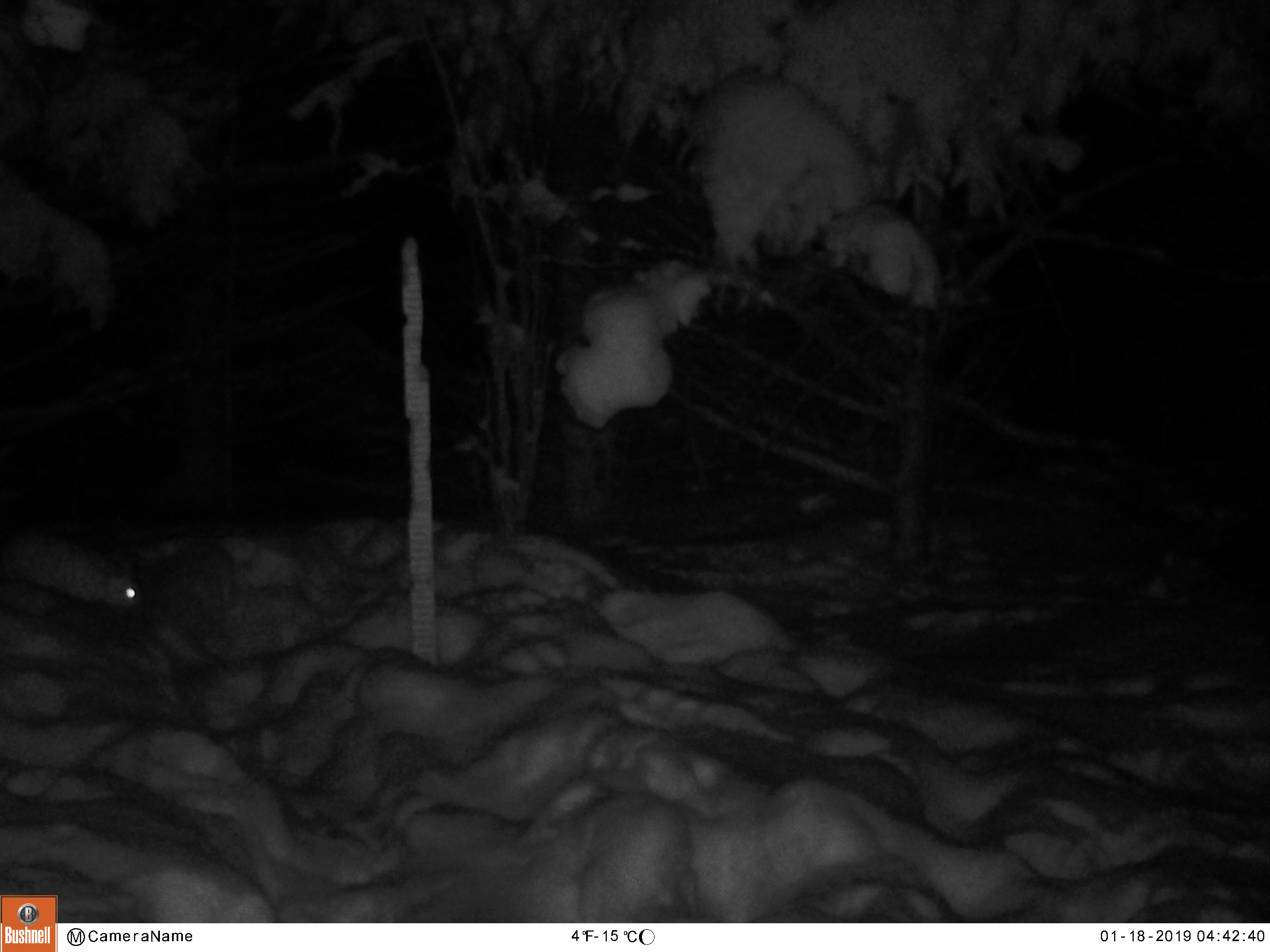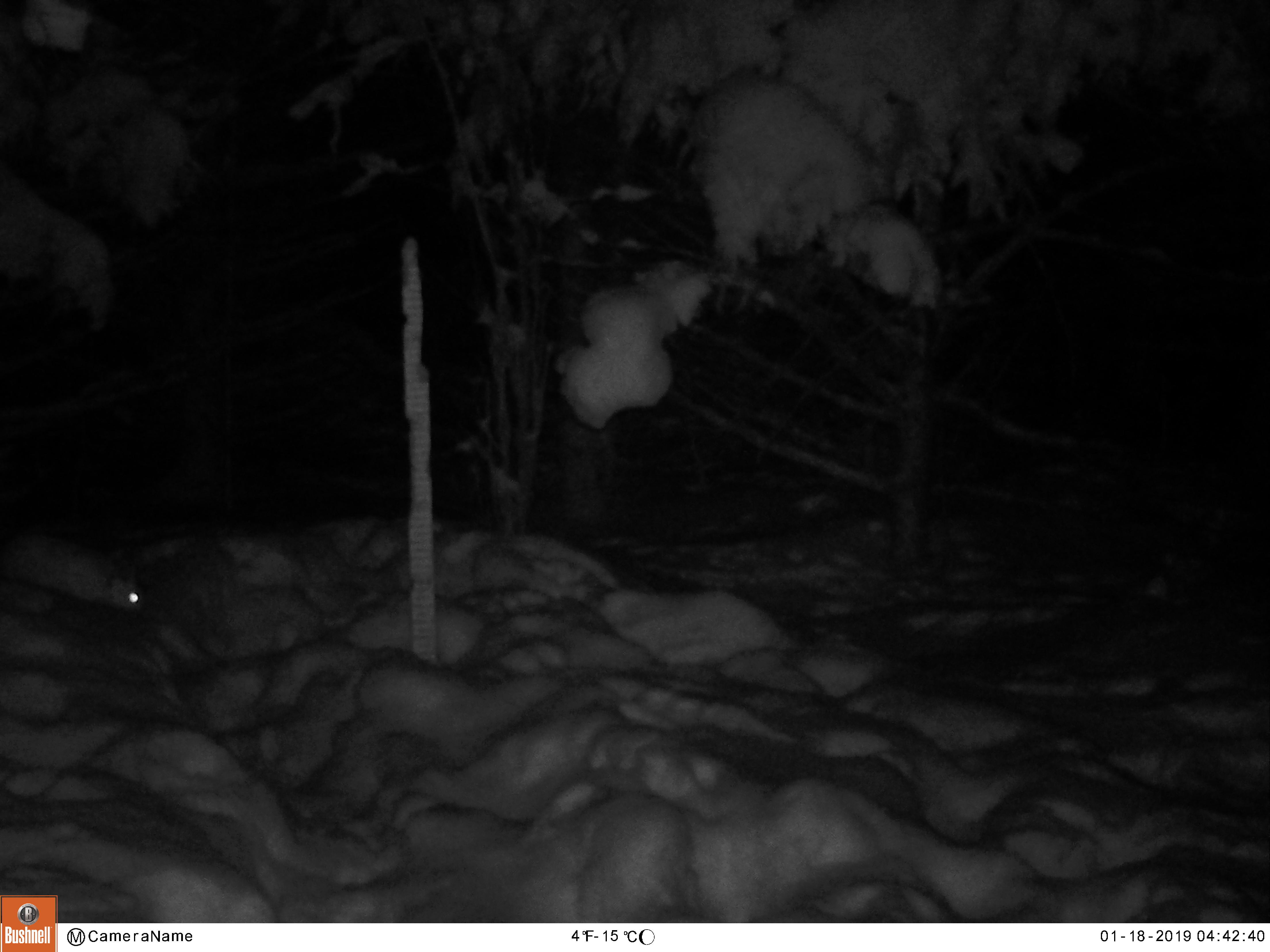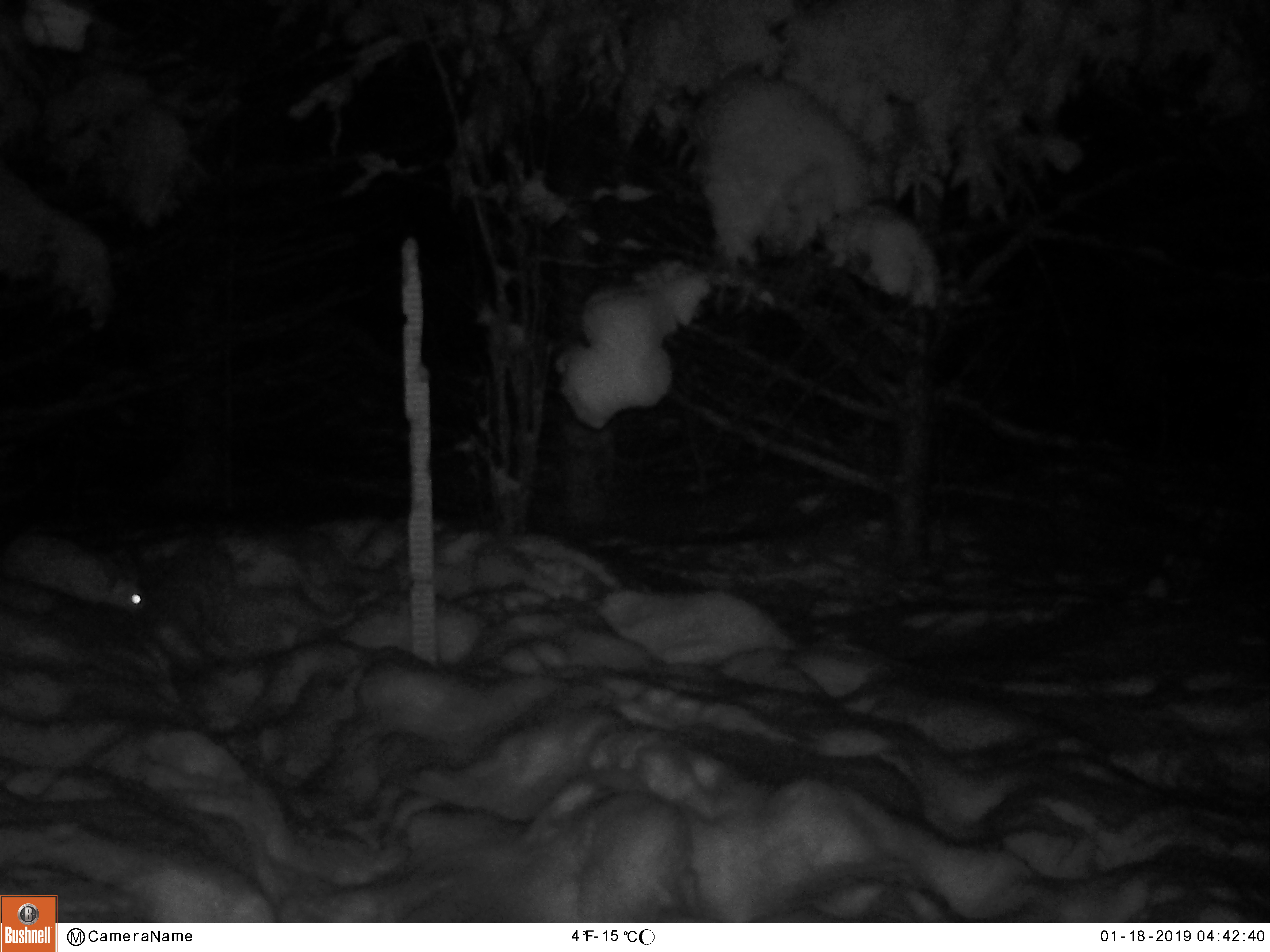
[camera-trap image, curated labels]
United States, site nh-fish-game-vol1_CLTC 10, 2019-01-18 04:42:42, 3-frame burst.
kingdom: Animalia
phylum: Chordata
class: Mammalia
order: Lagomorpha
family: Leporidae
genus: Lepus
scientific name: Lepus americanus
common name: snowshoe hare